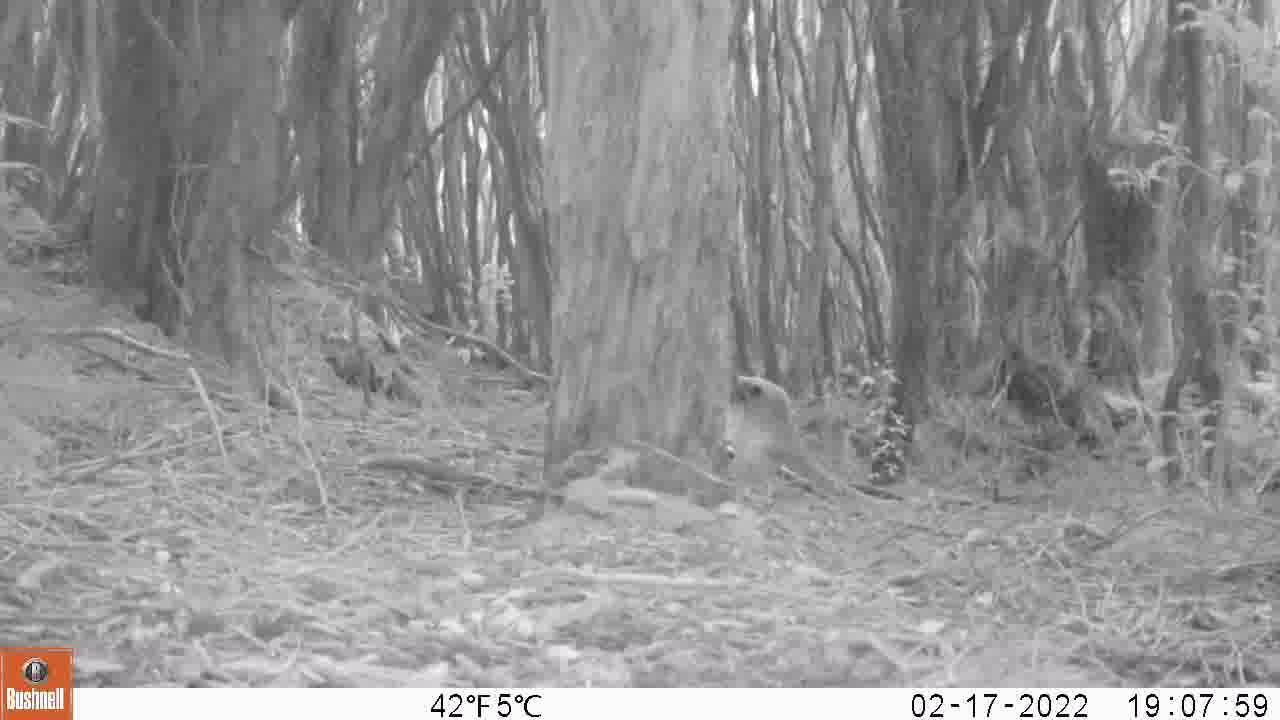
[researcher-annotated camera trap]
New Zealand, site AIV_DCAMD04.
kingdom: Animalia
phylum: Chordata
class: Mammalia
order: Carnivora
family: Otariidae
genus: Phocarctos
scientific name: Phocarctos hookeri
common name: new zealand sea lion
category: sealion